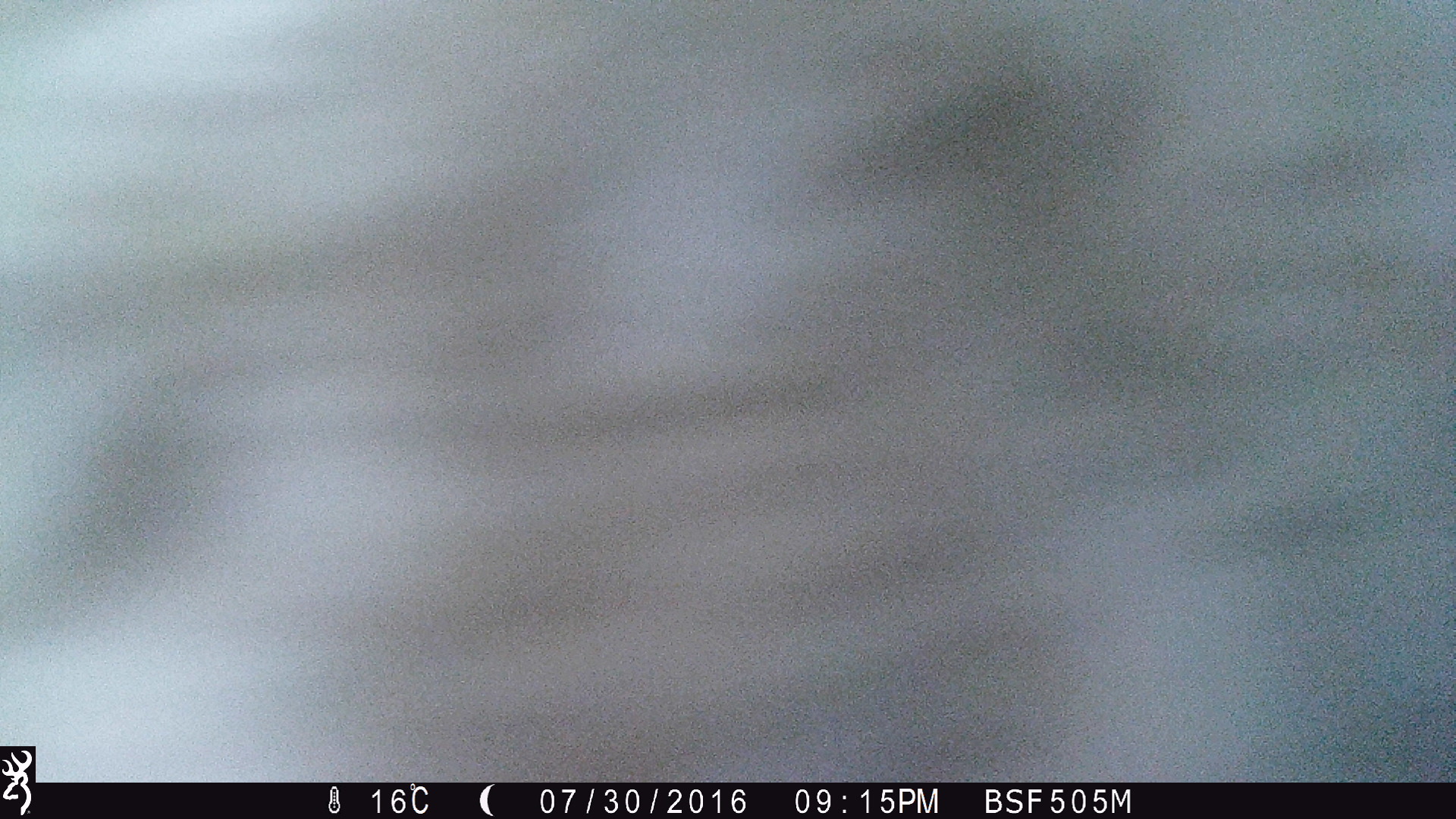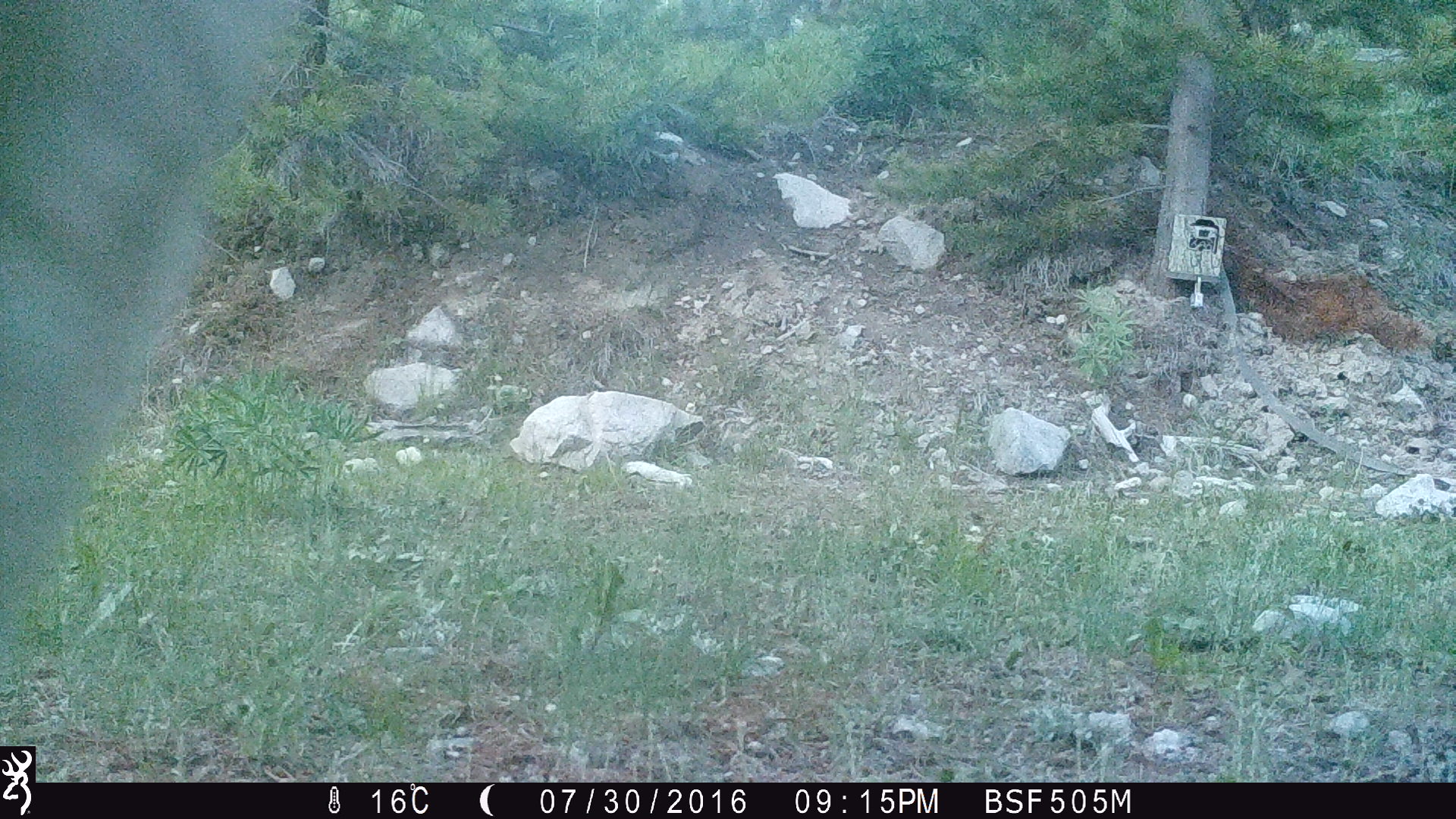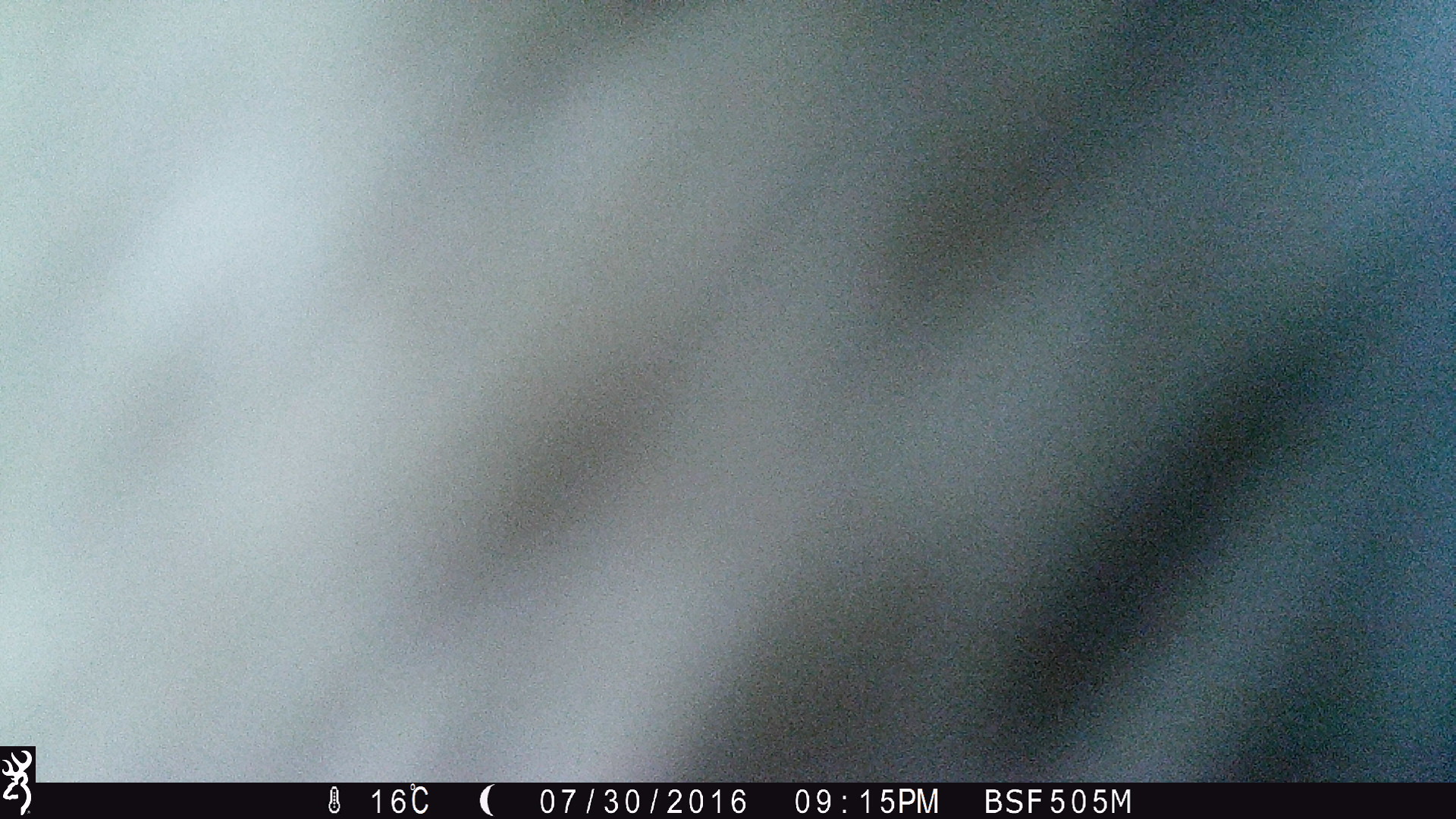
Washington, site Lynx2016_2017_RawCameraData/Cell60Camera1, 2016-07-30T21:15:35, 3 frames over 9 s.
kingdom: Animalia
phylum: Chordata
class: Mammalia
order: Artiodactyla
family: Bovidae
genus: Bos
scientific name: Bos taurus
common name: domestic cattle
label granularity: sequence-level